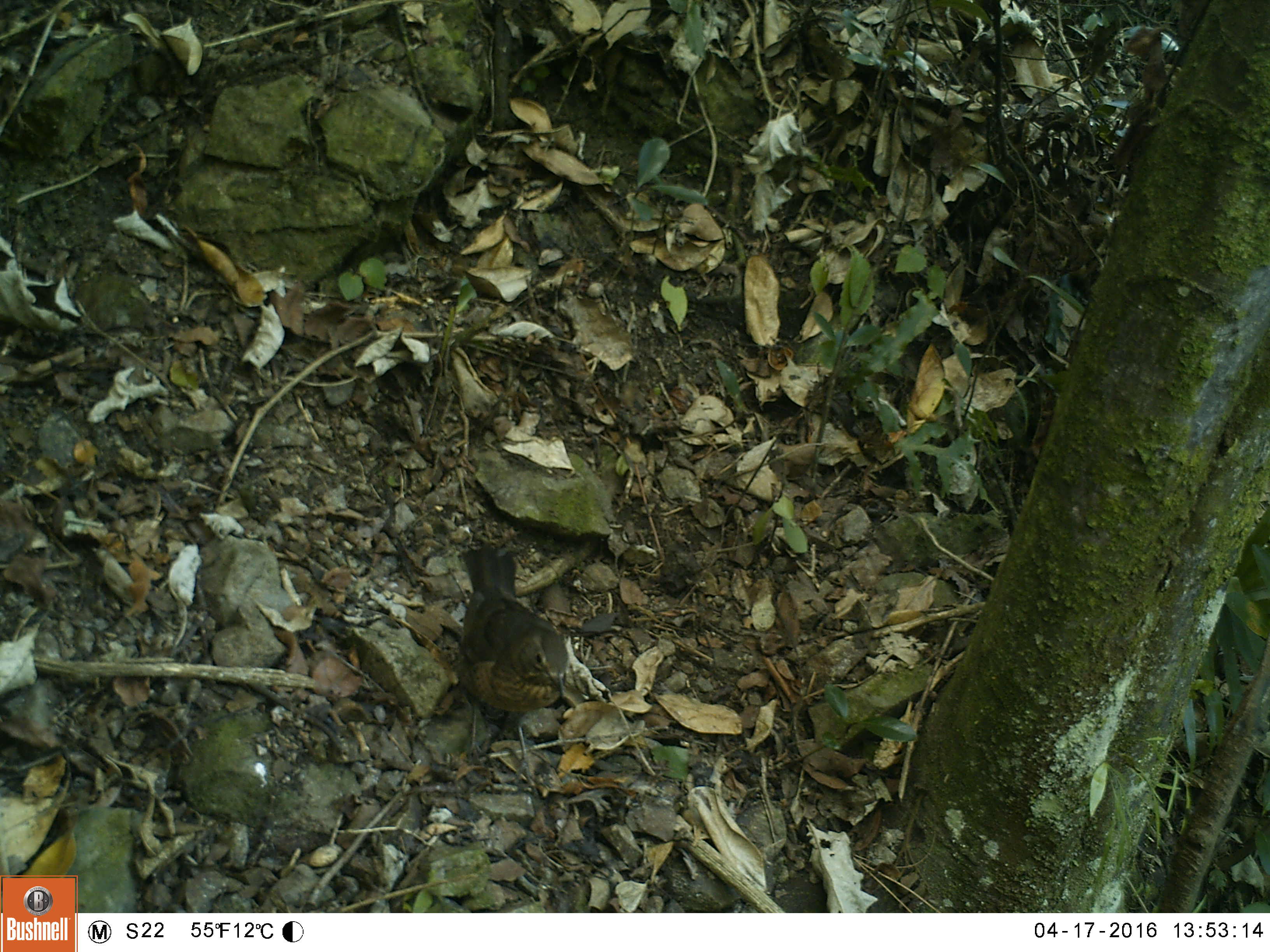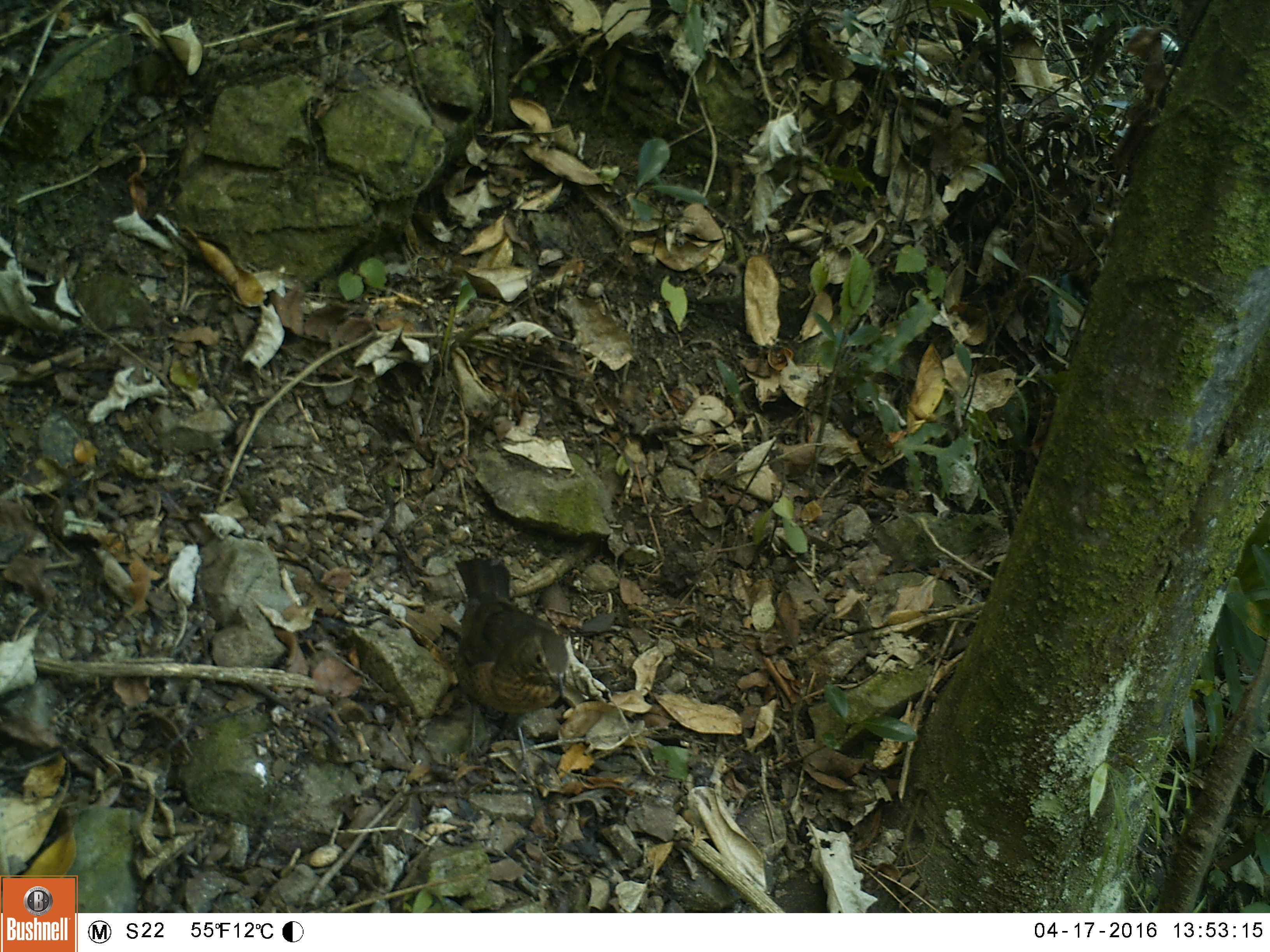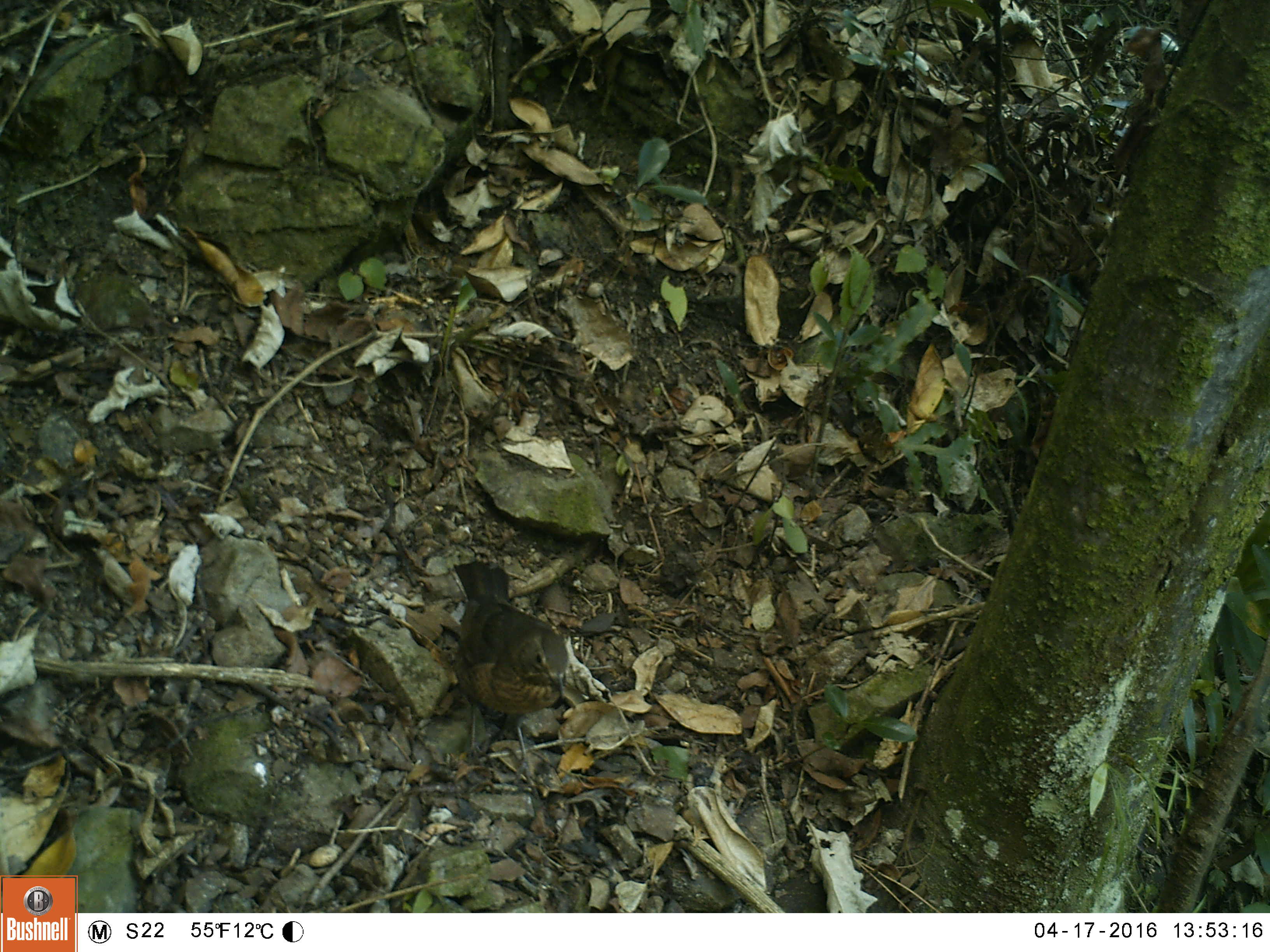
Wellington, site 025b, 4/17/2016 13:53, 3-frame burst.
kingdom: Animalia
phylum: Chordata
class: Aves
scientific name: Aves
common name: bird